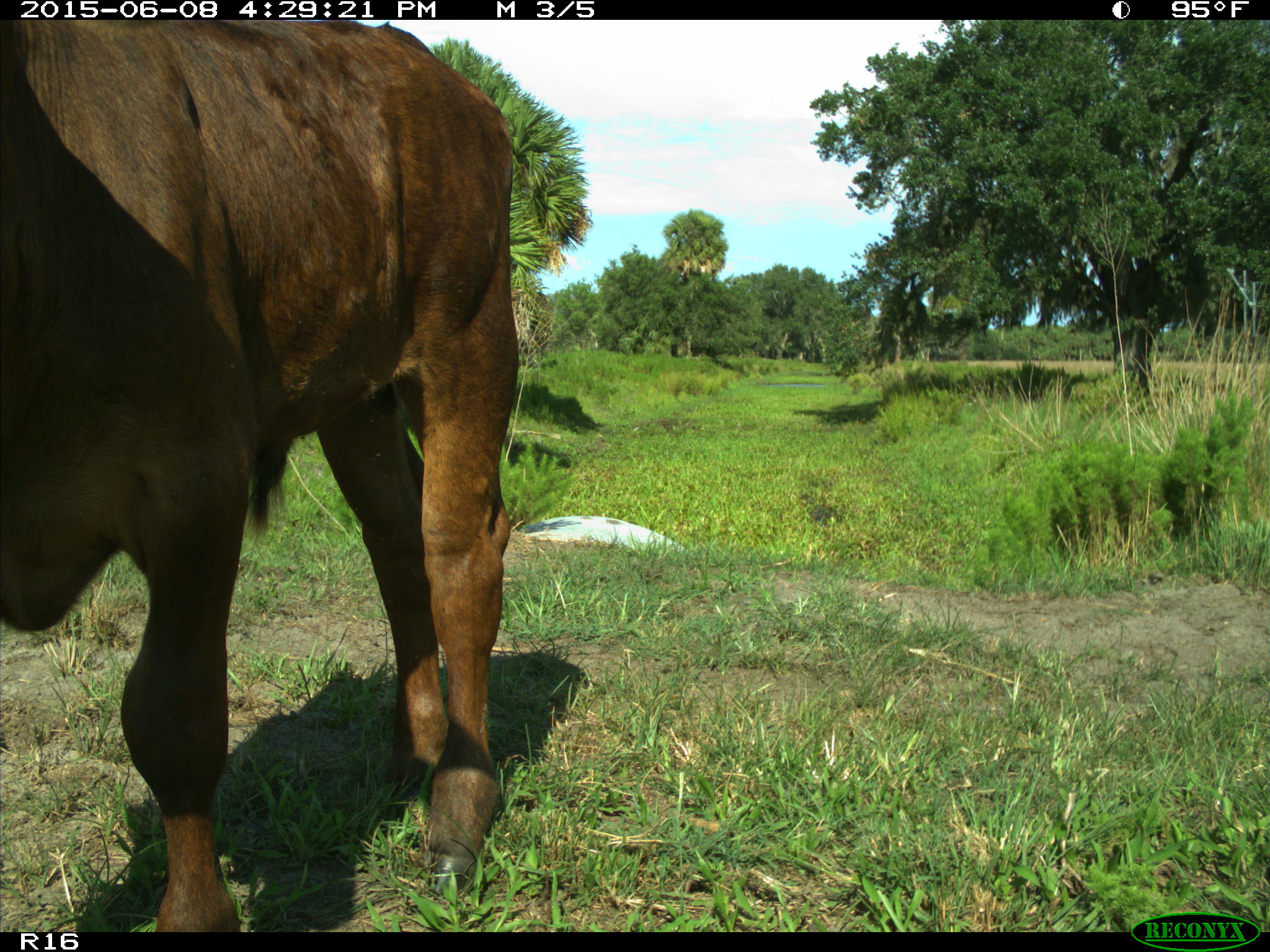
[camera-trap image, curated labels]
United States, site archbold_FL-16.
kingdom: Animalia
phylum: Chordata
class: Mammalia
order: Artiodactyla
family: Bovidae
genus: Bos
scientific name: Bos taurus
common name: domestic cow